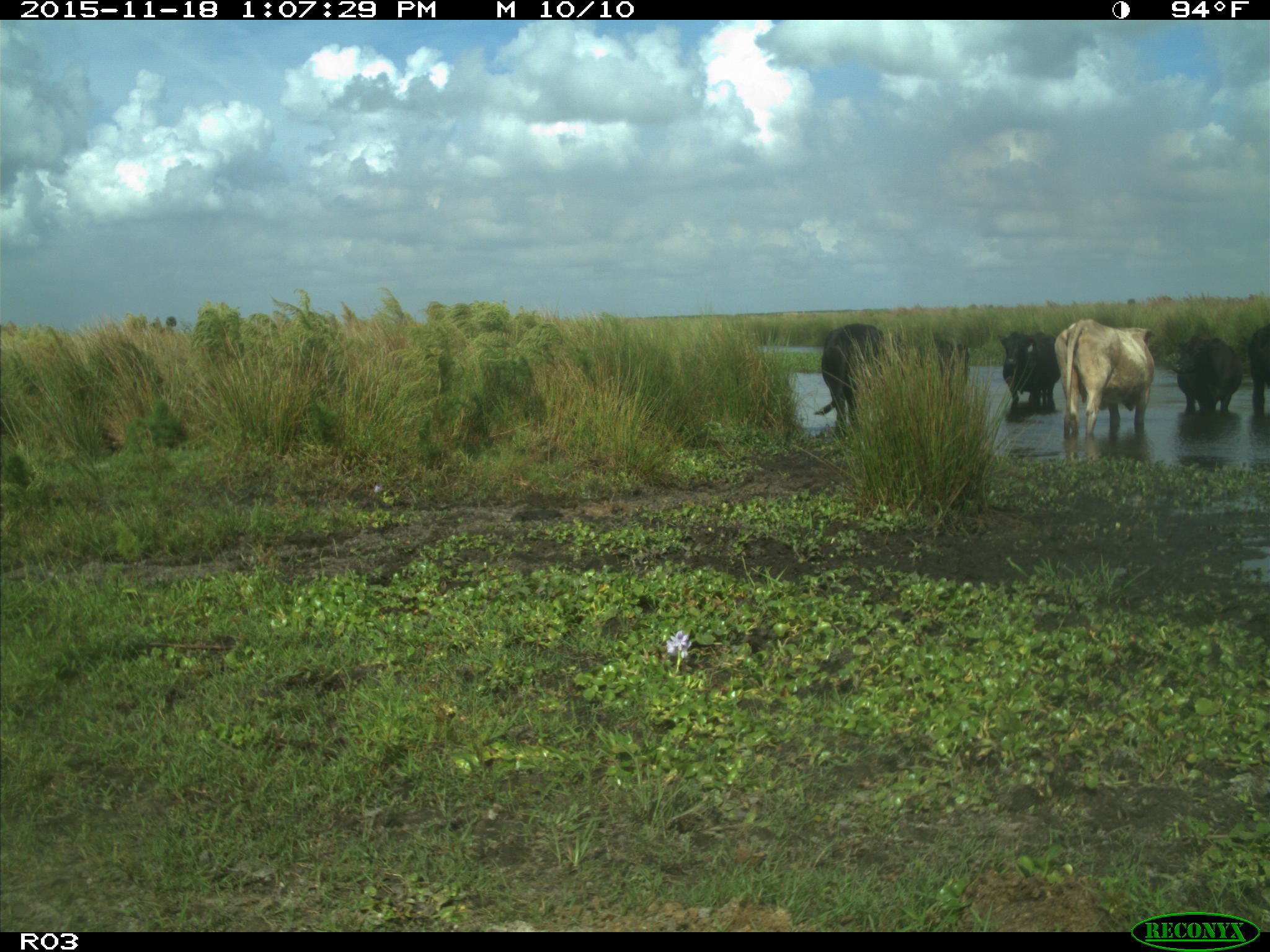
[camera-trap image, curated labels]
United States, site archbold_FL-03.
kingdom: Animalia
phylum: Chordata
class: Mammalia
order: Artiodactyla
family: Bovidae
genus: Bos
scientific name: Bos taurus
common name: domestic cow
Bos taurus (domestic cow).